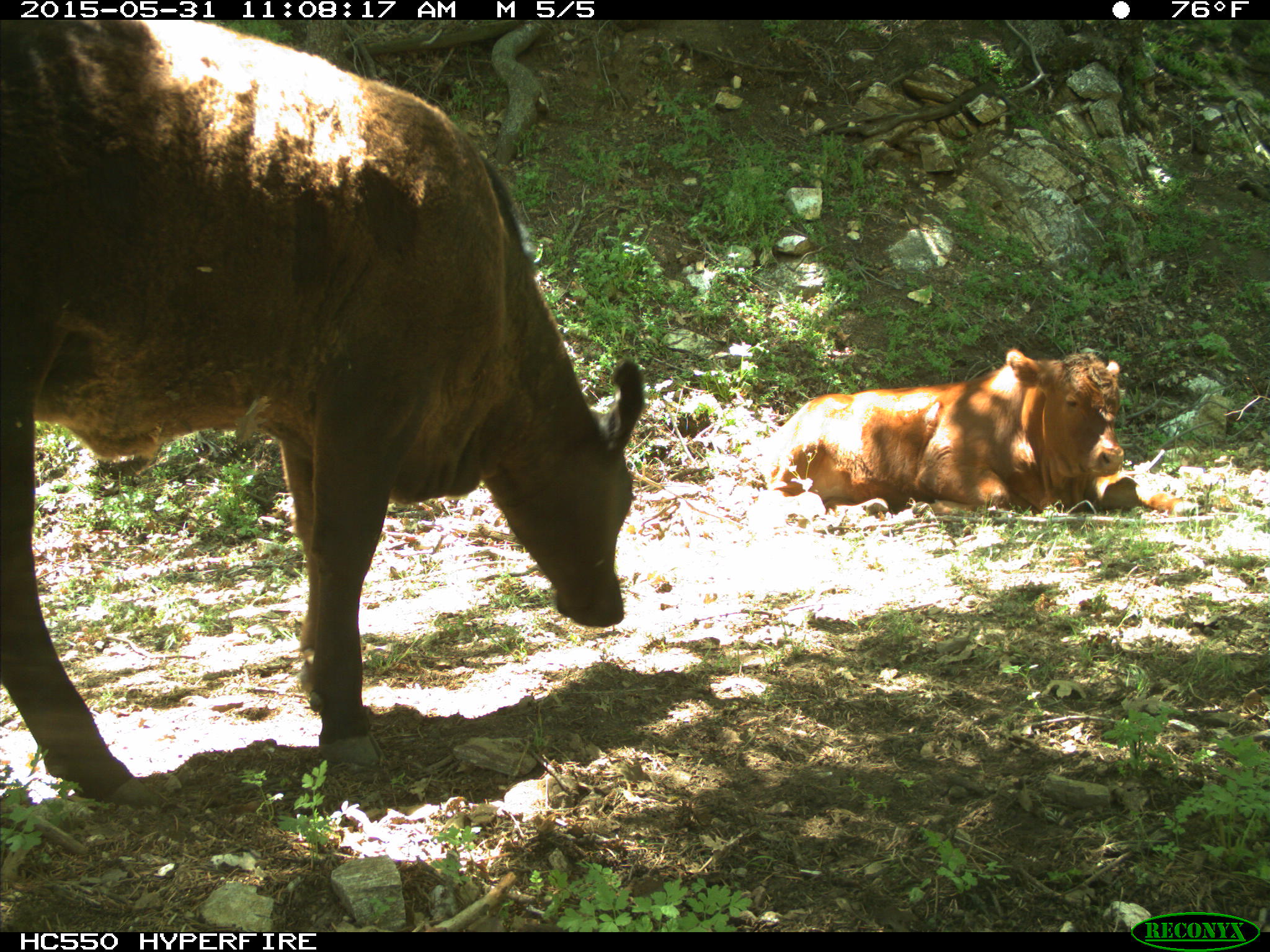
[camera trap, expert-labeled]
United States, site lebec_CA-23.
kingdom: Animalia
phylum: Chordata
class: Mammalia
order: Artiodactyla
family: Bovidae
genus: Bos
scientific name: Bos taurus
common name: domestic cow